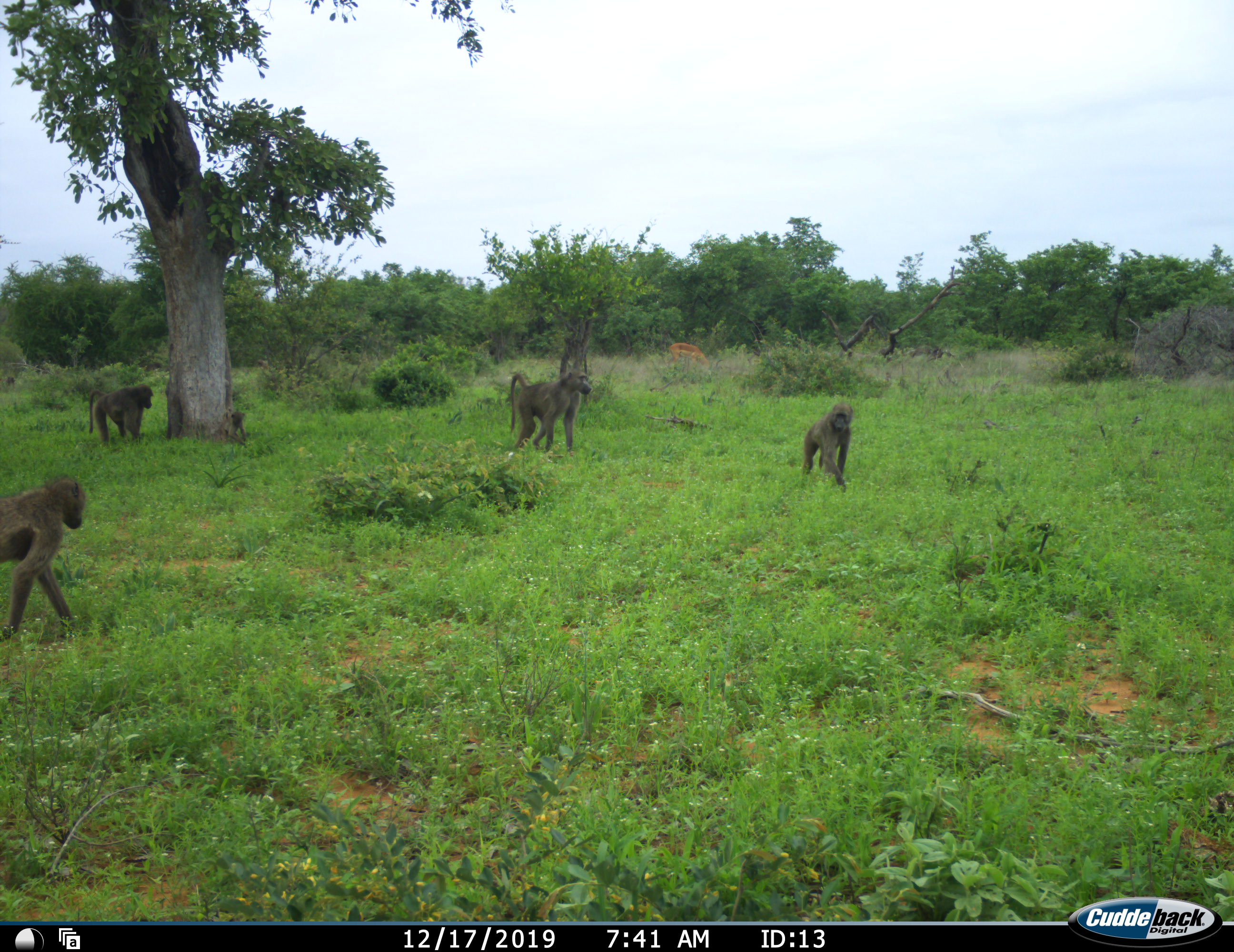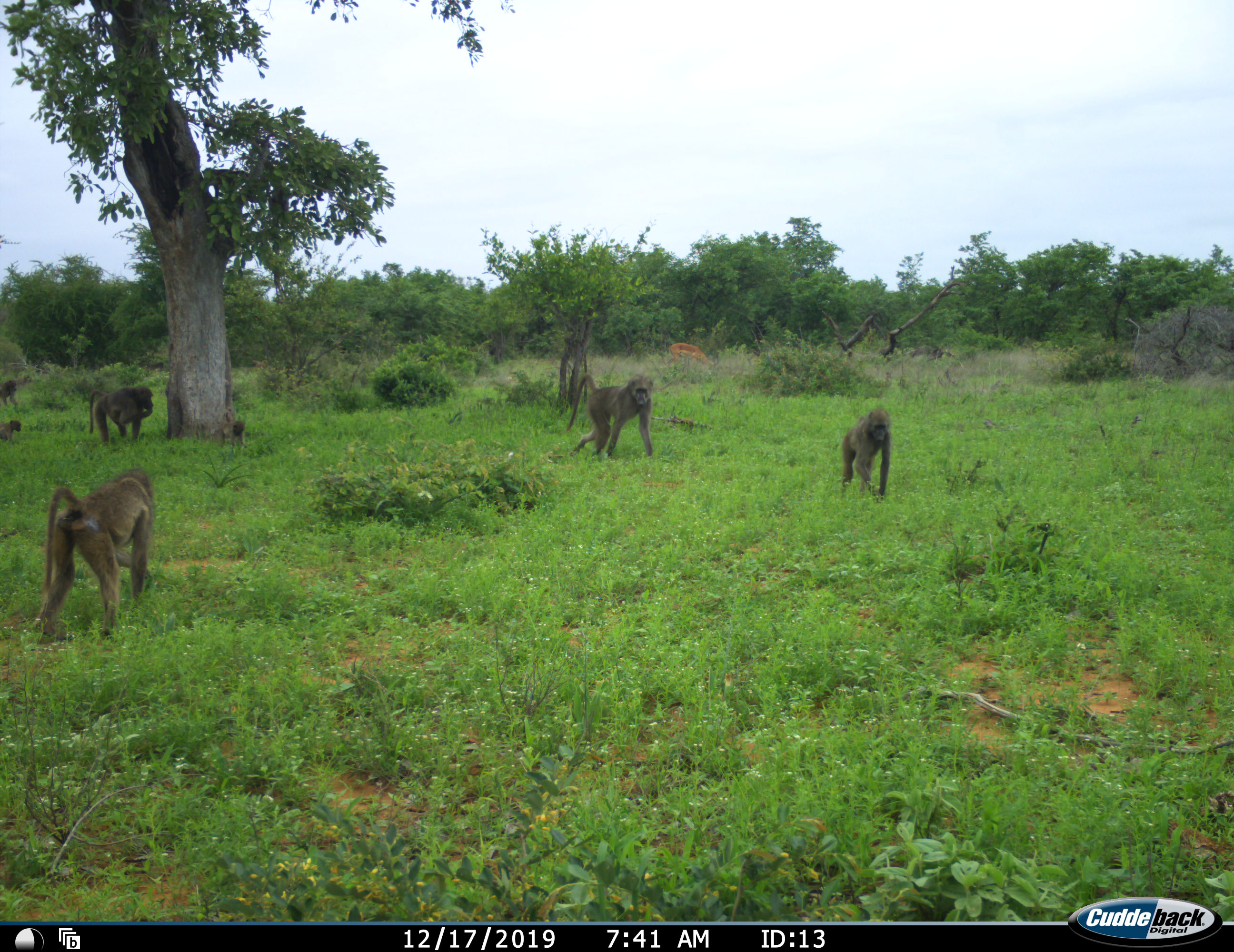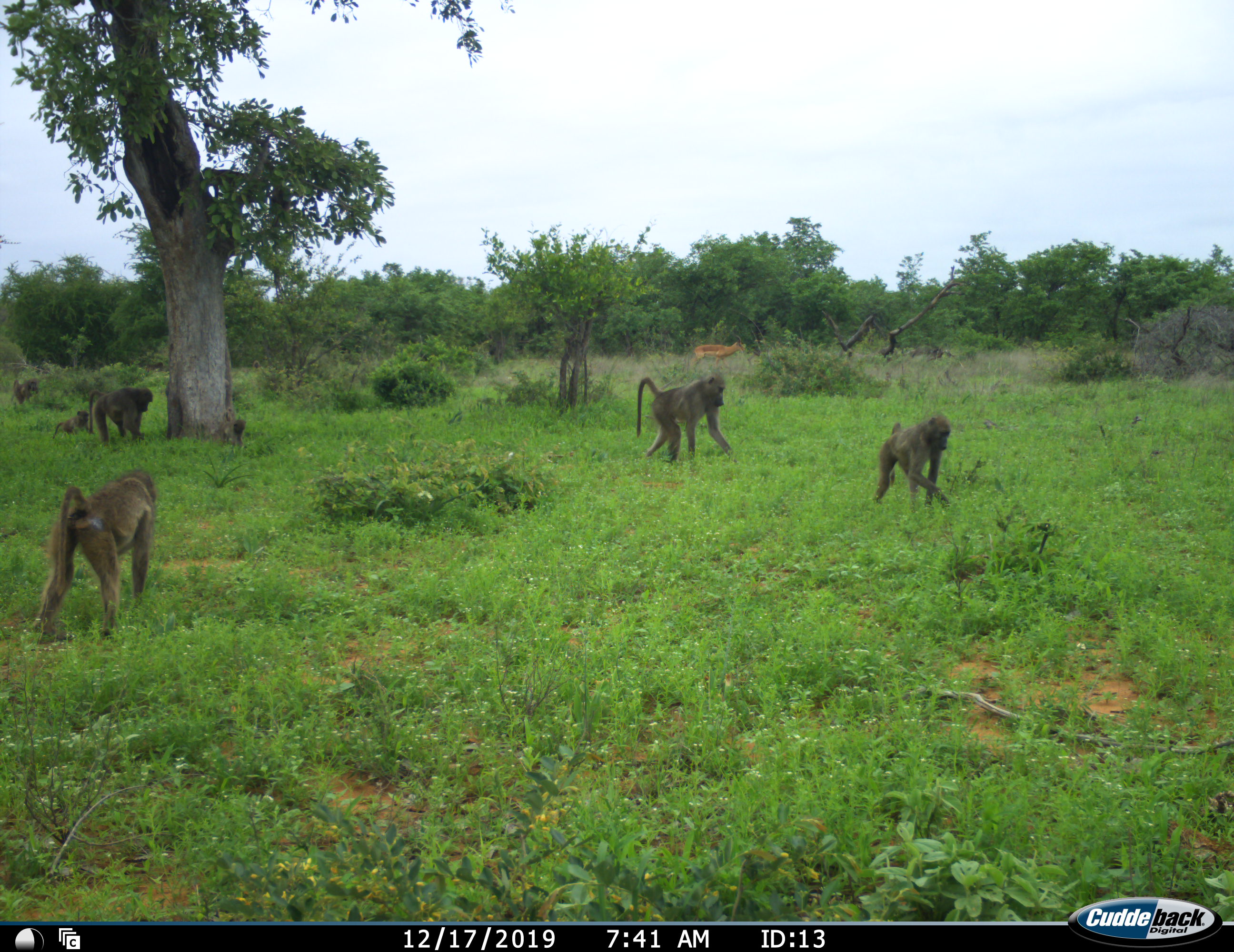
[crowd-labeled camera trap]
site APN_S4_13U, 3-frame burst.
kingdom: Animalia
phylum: Chordata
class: Mammalia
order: Primates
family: Cercopithecidae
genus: Papio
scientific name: Papio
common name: baboon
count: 7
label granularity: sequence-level